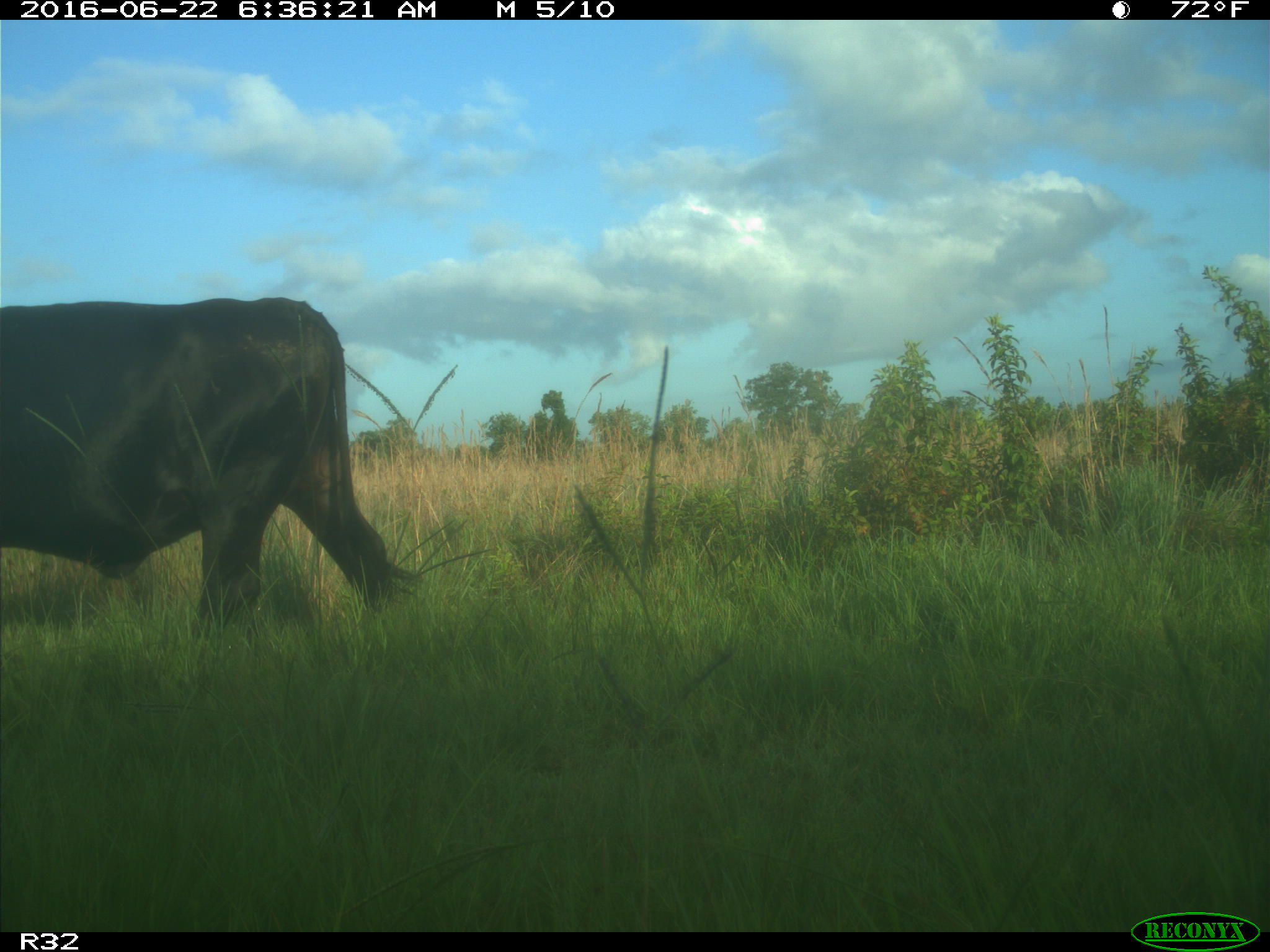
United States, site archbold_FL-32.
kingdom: Animalia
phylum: Chordata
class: Mammalia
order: Artiodactyla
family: Bovidae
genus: Bos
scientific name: Bos taurus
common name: domestic cow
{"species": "Bos taurus (domestic cow)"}